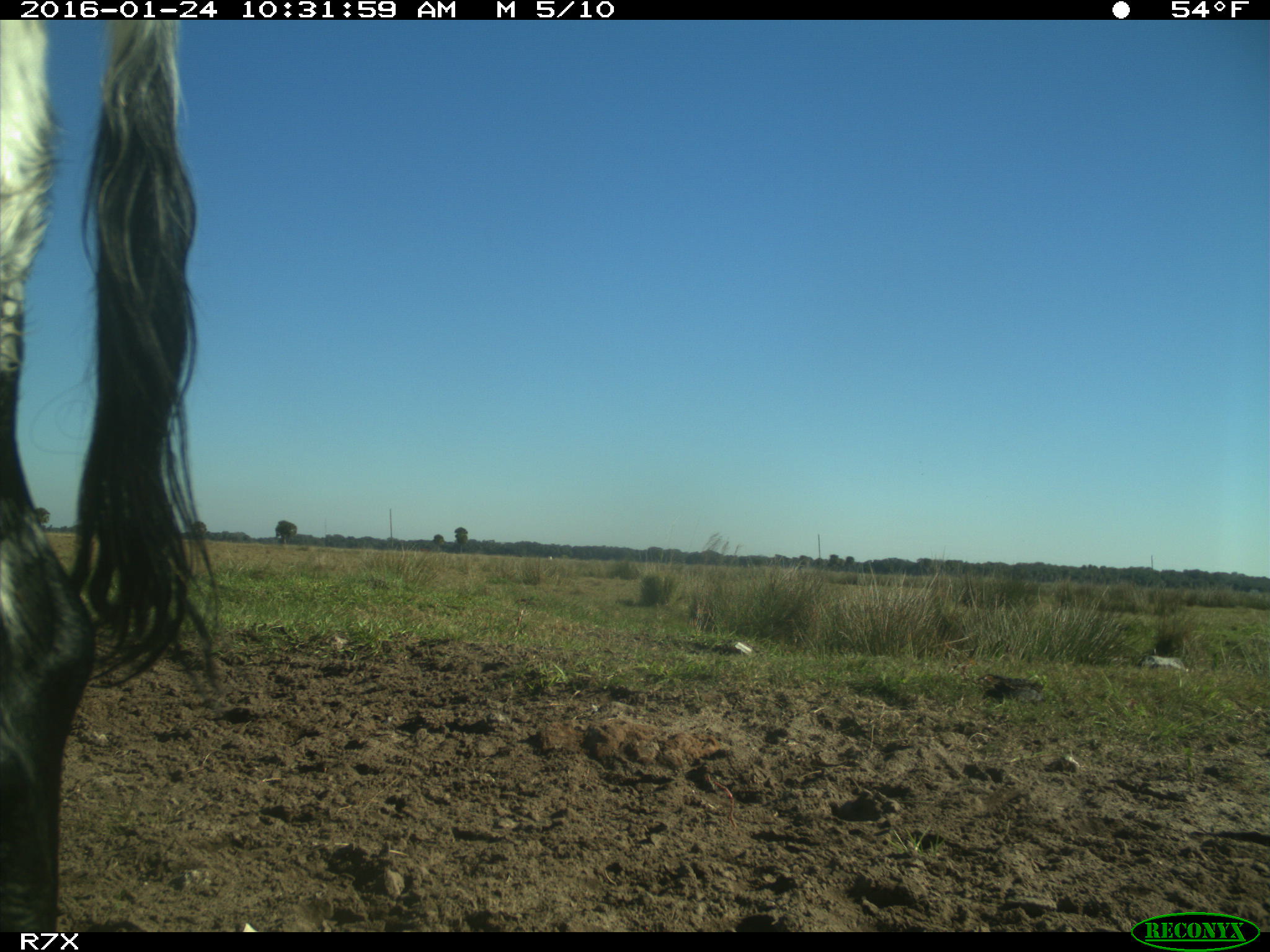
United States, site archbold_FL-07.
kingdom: Animalia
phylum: Chordata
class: Mammalia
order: Artiodactyla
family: Bovidae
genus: Bos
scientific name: Bos taurus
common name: domestic cow